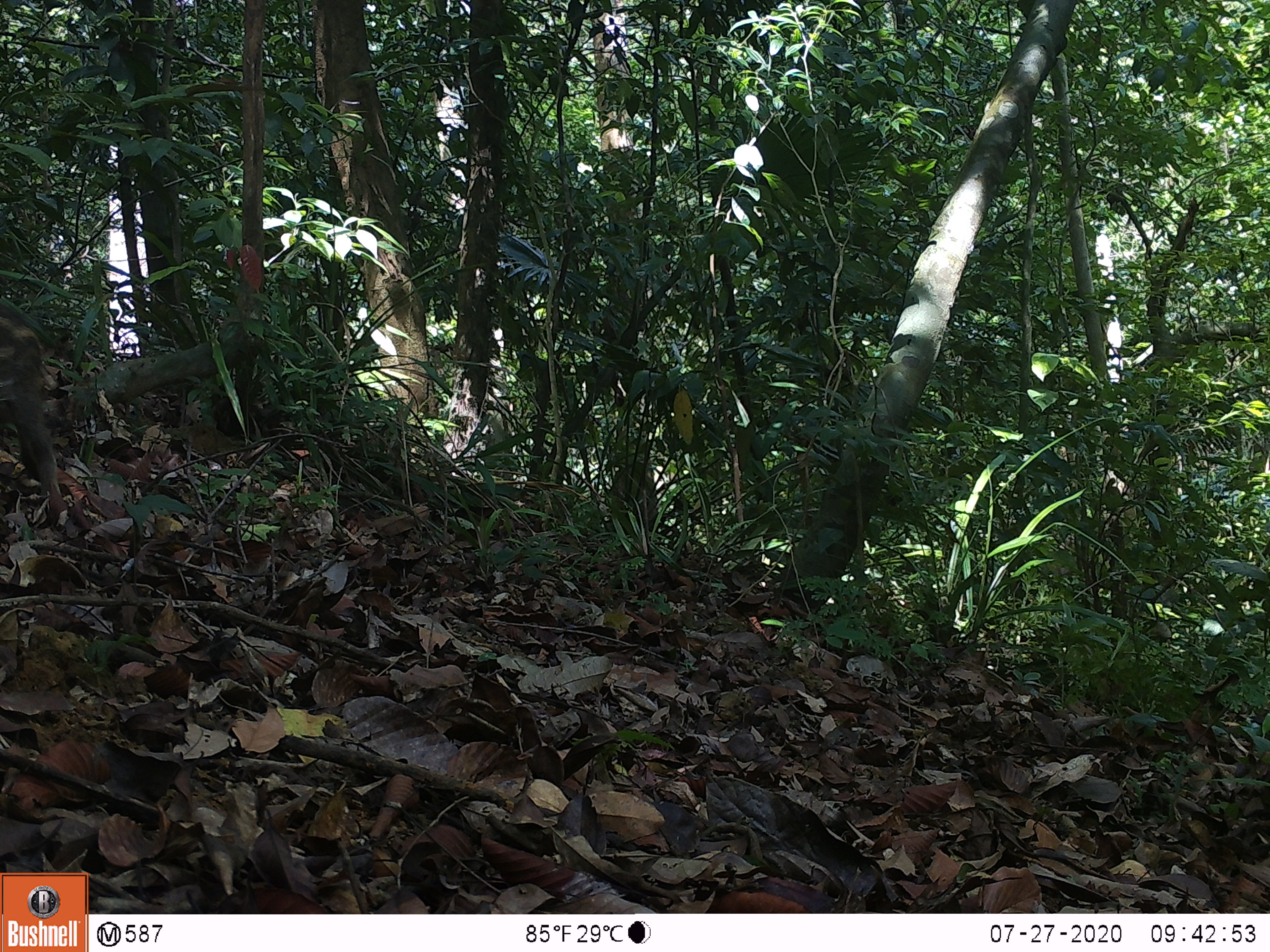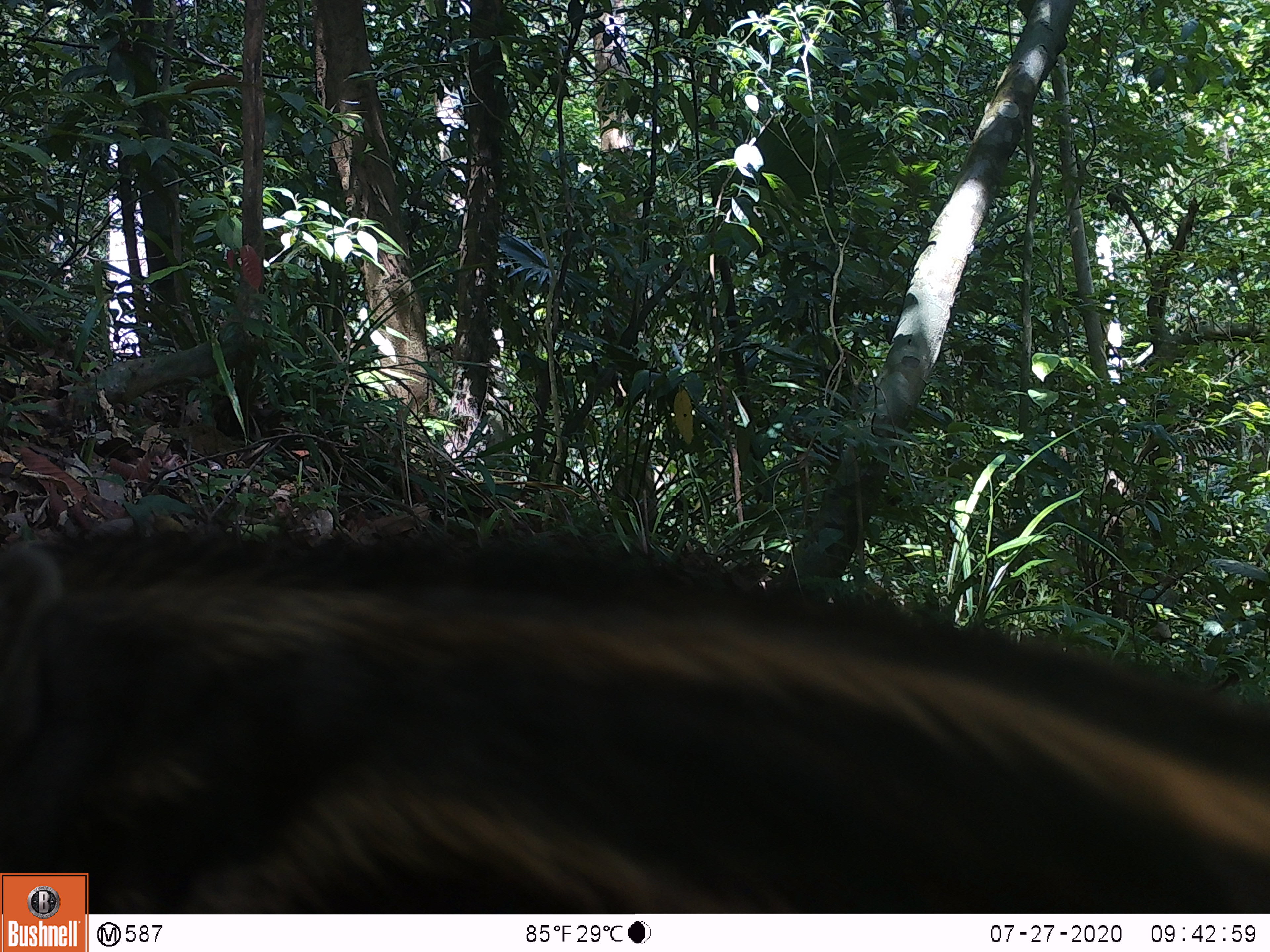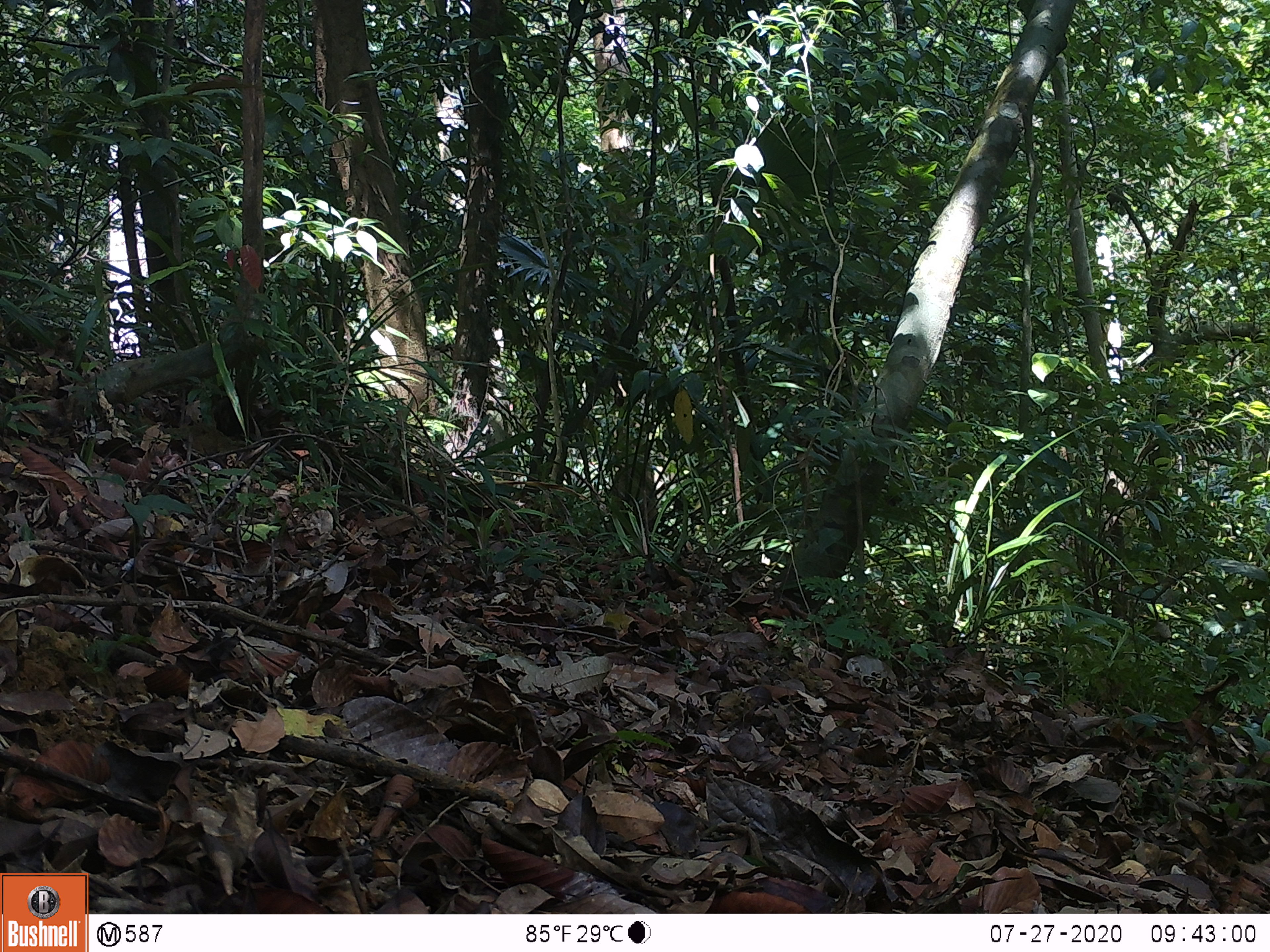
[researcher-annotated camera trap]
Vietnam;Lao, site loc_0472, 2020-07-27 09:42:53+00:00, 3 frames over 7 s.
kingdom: Animalia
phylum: Chordata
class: Mammalia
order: Artiodactyla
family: Suidae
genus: Sus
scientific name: Sus scrofa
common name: eurasian wild pig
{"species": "eurasian wild pig (Sus scrofa)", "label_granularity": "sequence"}